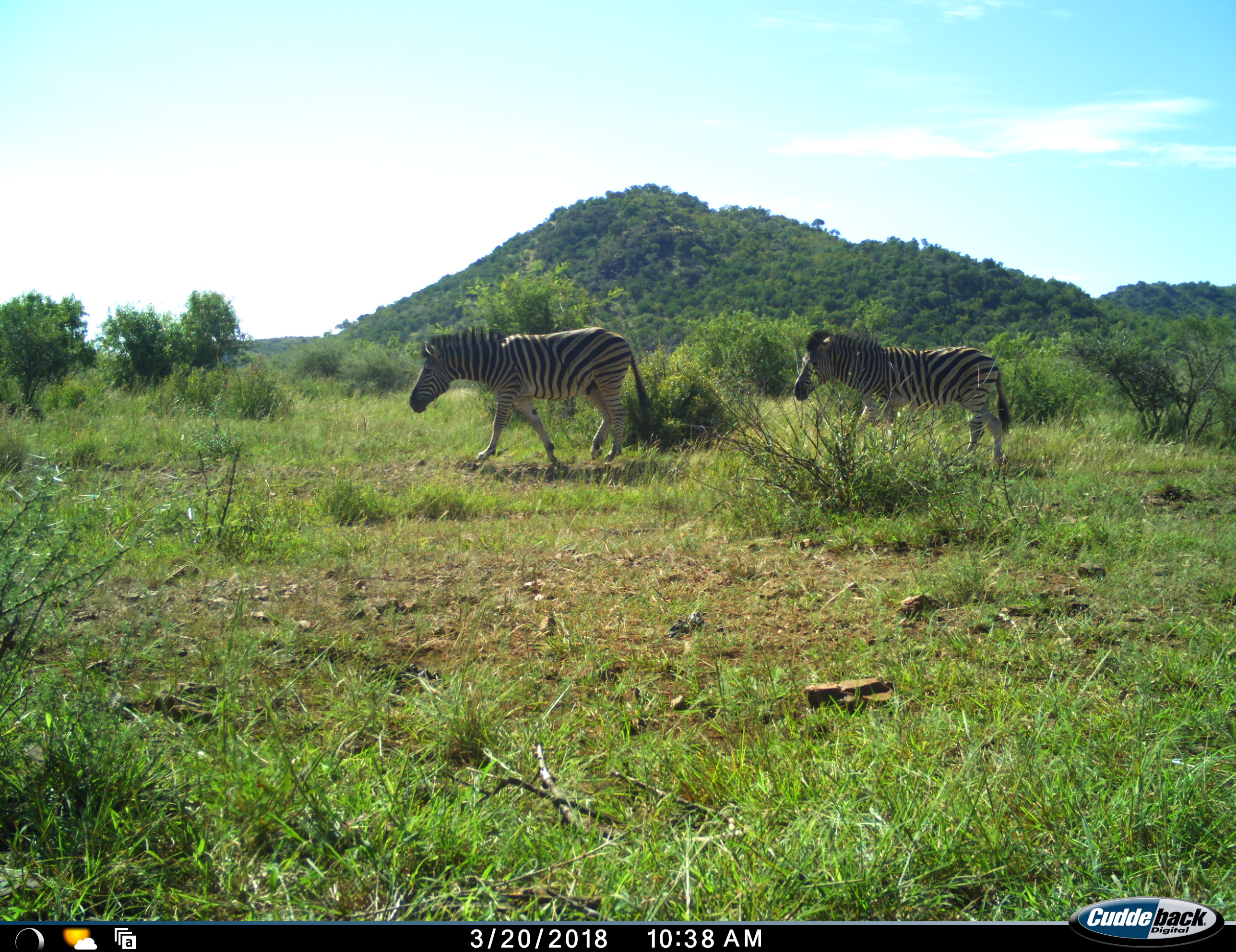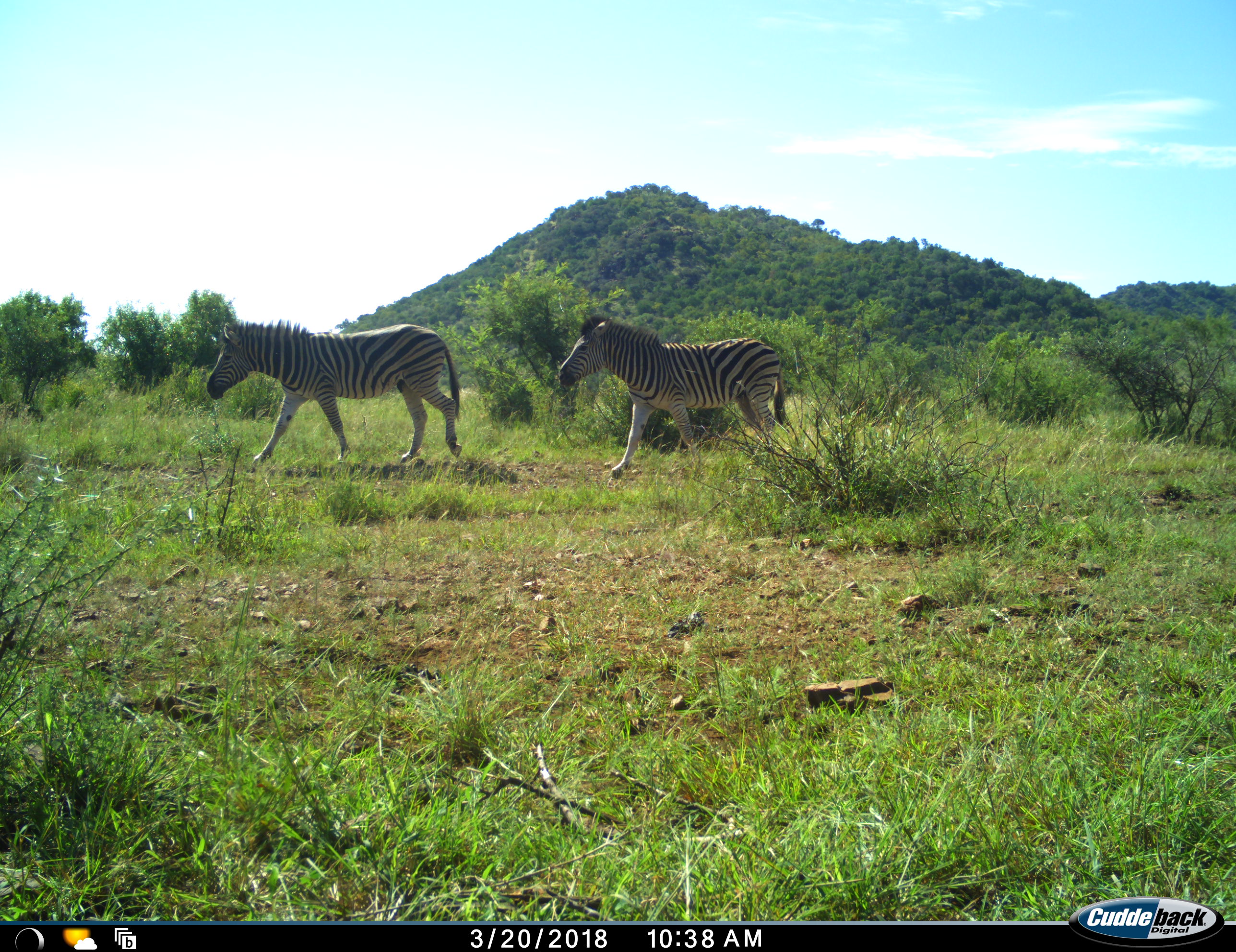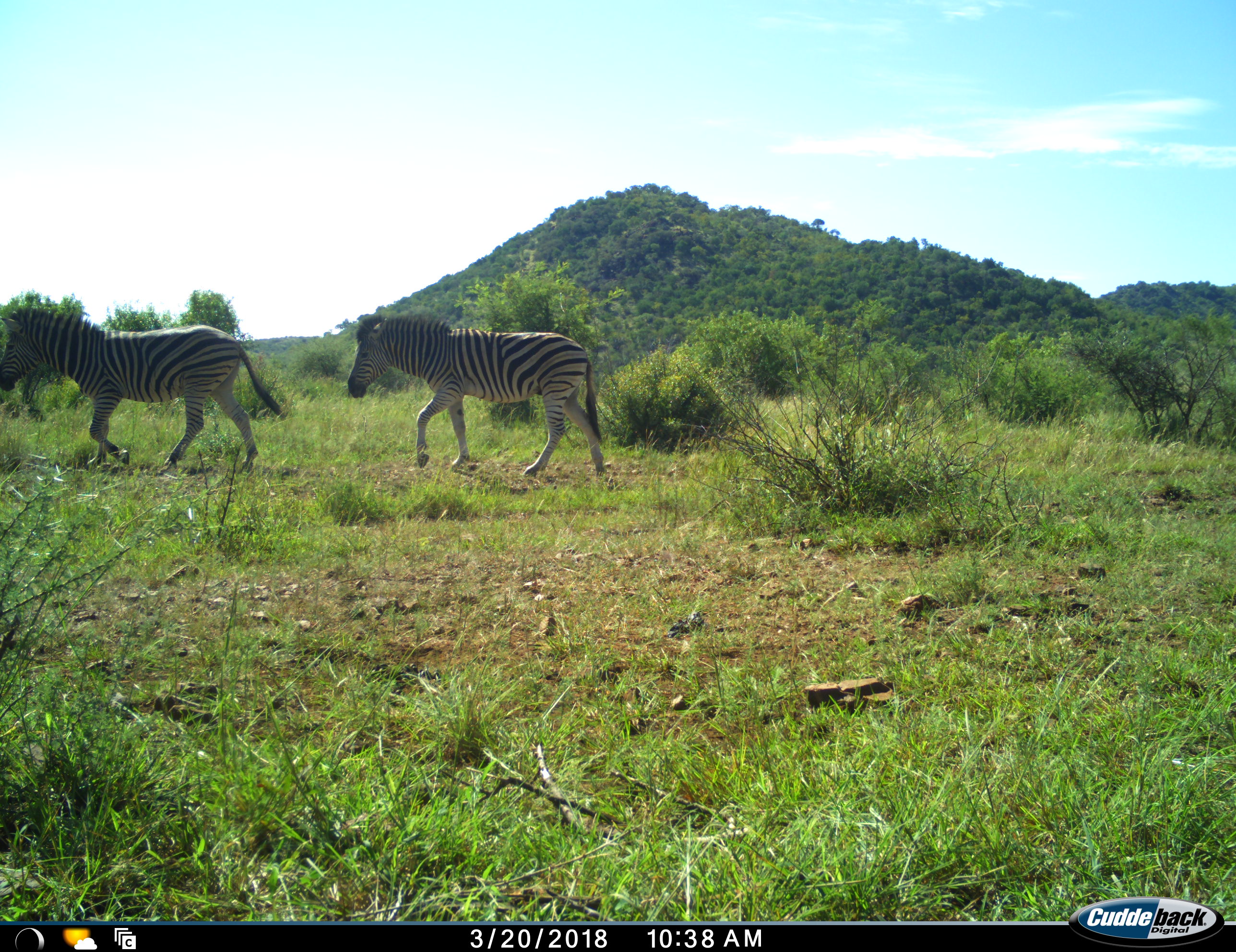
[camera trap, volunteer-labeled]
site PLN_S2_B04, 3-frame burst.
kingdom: Animalia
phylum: Chordata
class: Mammalia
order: Perissodactyla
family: Equidae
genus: Equus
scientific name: Equus quagga burchellii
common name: burchell's zebra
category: zebraburchells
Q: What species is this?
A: Zebraburchells (burchell's zebra) (Equus quagga burchellii).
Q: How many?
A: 2.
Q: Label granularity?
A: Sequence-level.